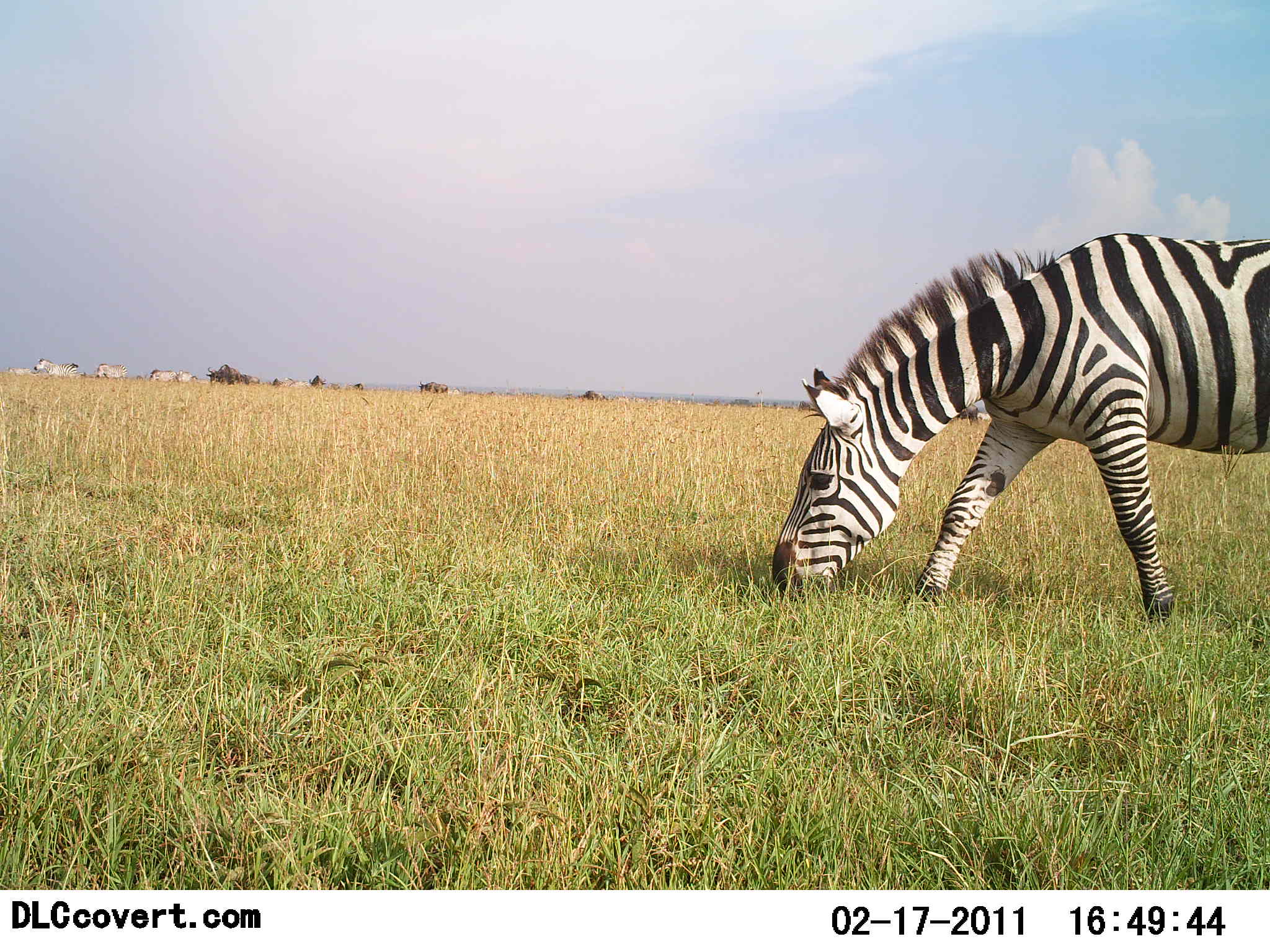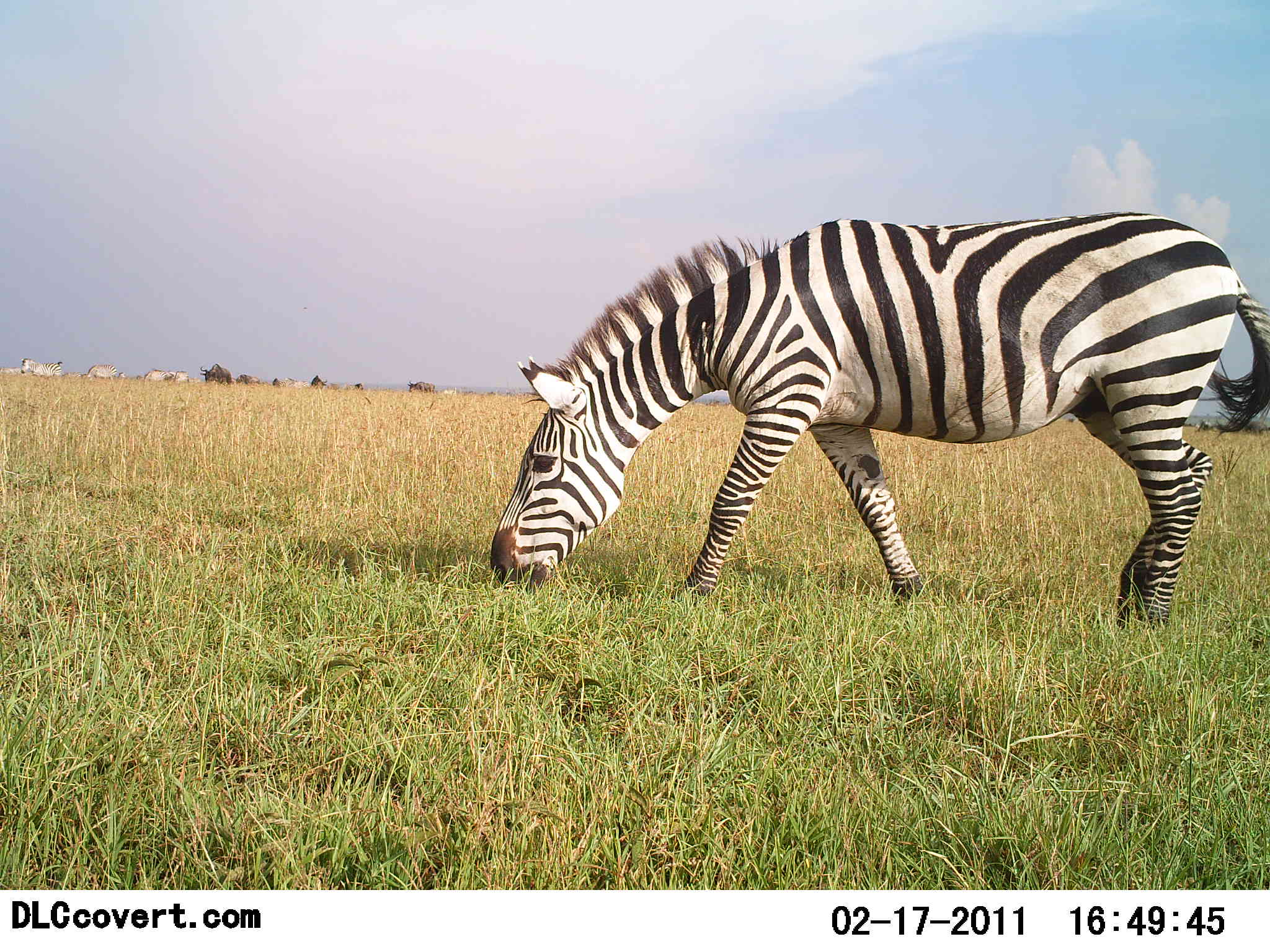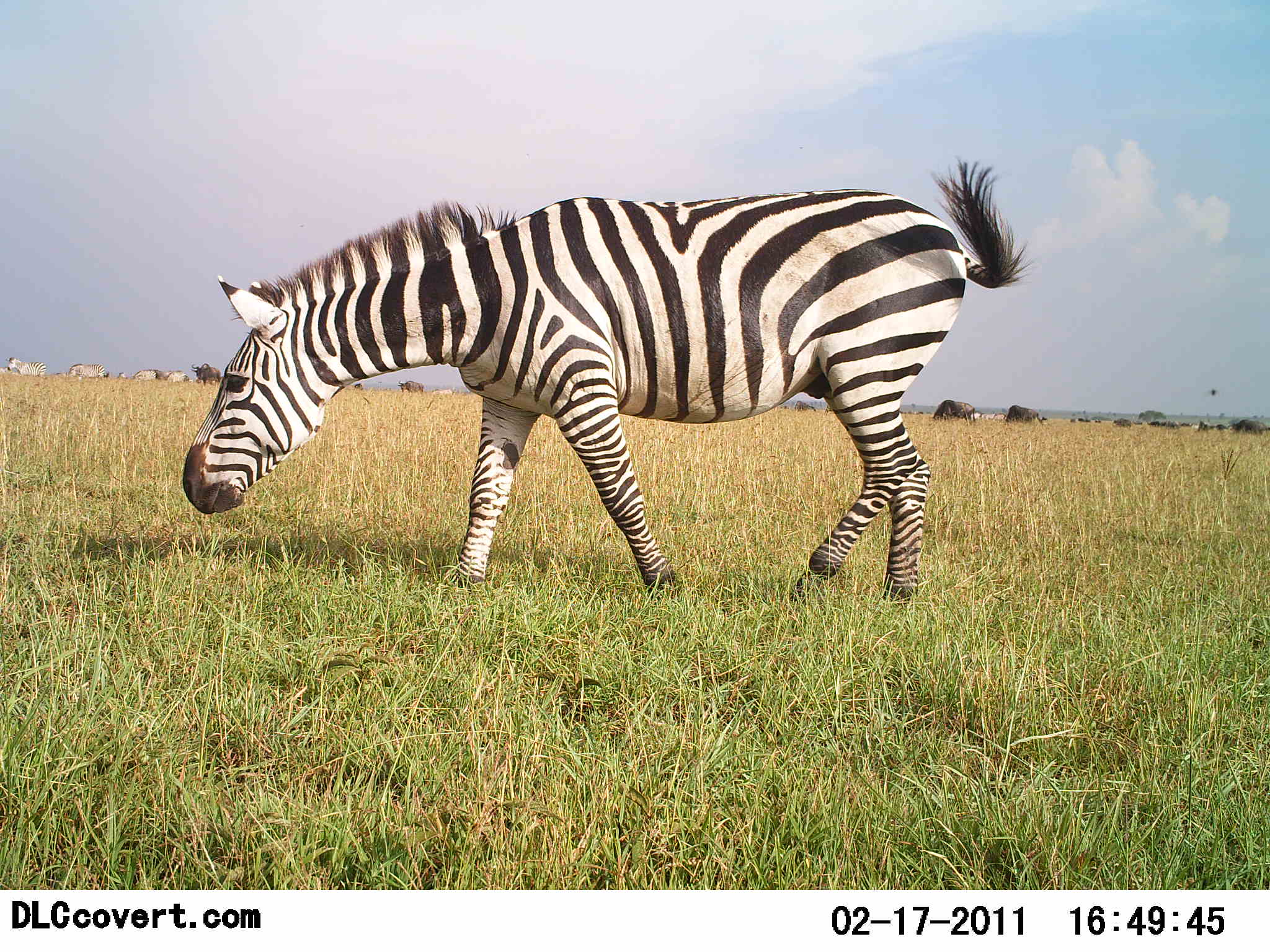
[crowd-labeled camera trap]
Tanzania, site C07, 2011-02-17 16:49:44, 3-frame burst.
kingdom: Animalia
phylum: Chordata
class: Mammalia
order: Perissodactyla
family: Equidae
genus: Equus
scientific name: Equus quagga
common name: plains zebra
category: zebra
Zebra (plains zebra) (Equus quagga), count 4. Behavior (volunteer vote fractions): standing 22%, resting 0%, moving 56%, interacting 0%. Young present (vote fraction): 0%. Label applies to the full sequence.